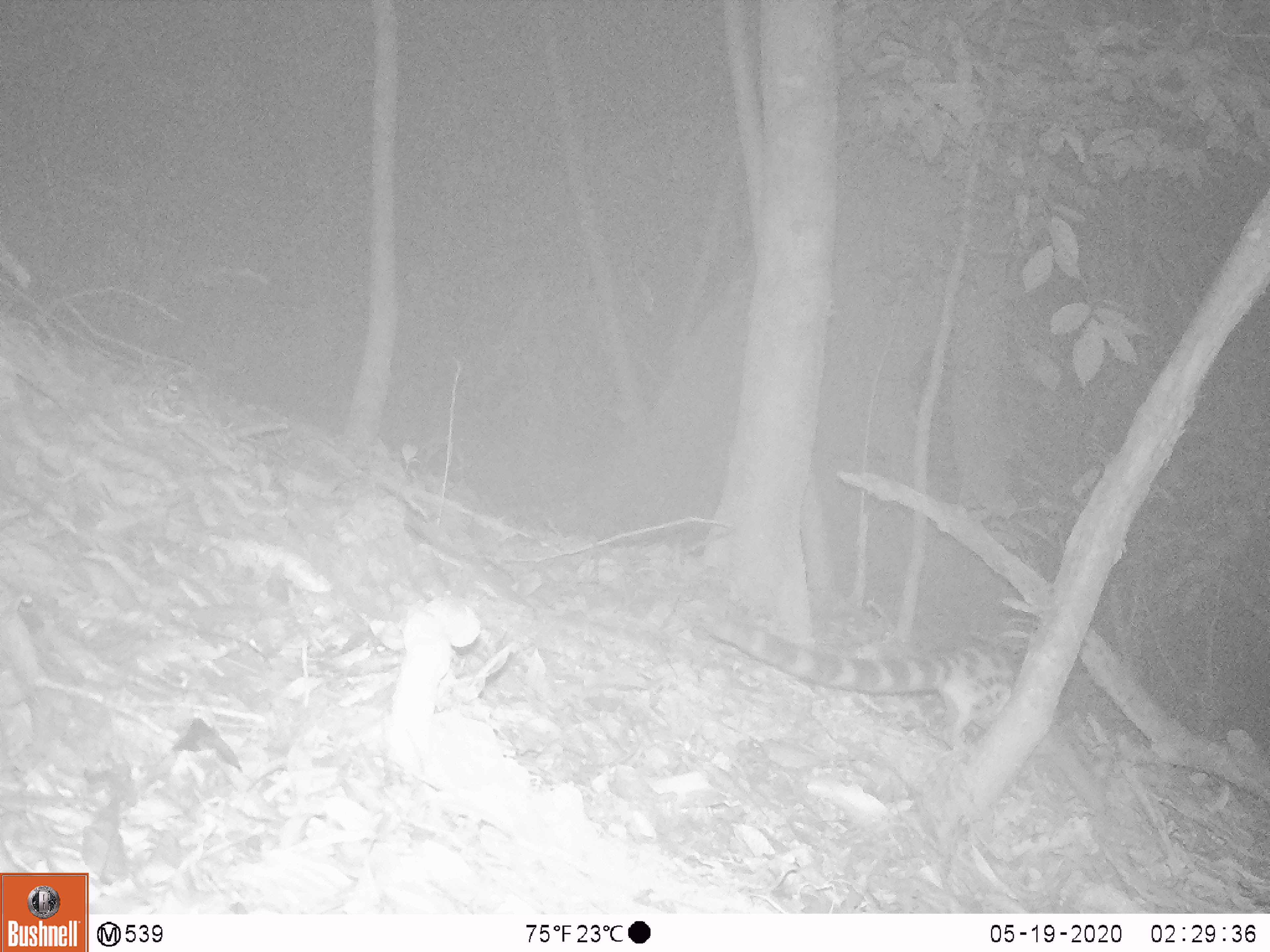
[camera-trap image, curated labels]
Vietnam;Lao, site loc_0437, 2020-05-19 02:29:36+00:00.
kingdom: Animalia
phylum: Chordata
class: Mammalia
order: Carnivora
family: Prionodontidae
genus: Prionodon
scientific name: Prionodon pardicolor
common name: spotted linsang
Spotted linsang (Prionodon pardicolor). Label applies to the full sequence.